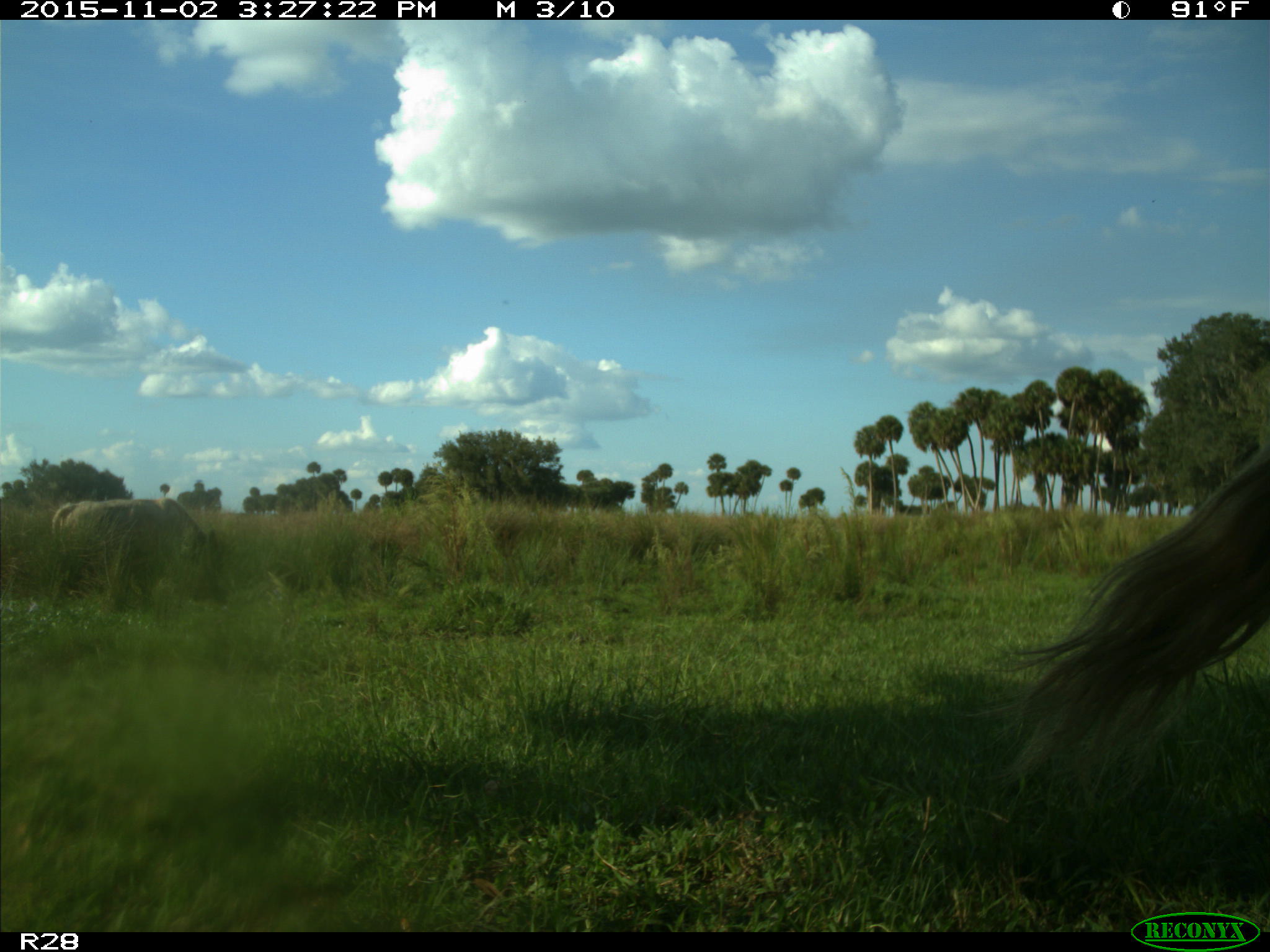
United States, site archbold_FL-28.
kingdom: Animalia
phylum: Chordata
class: Mammalia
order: Artiodactyla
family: Bovidae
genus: Bos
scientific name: Bos taurus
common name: domestic cow